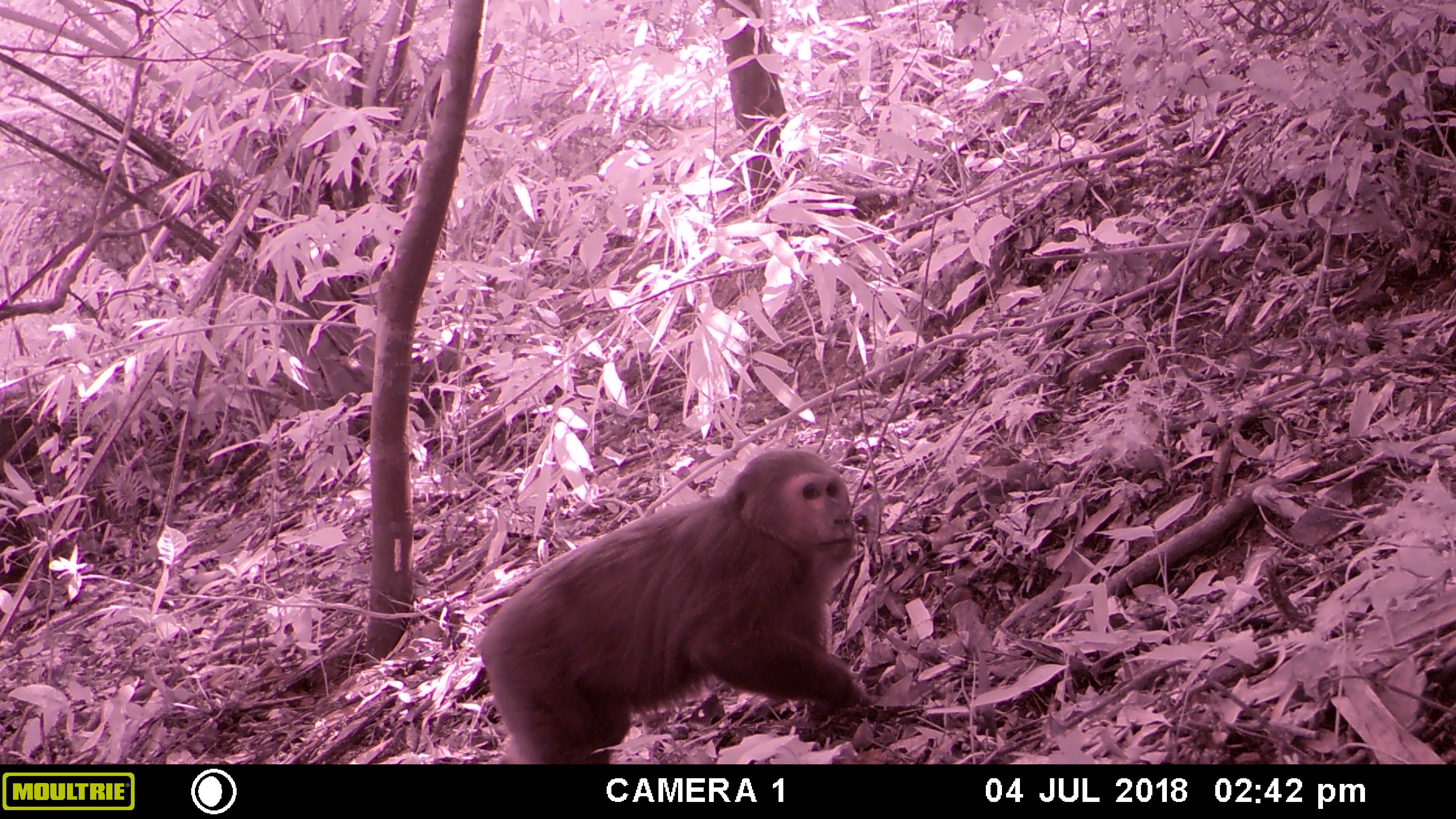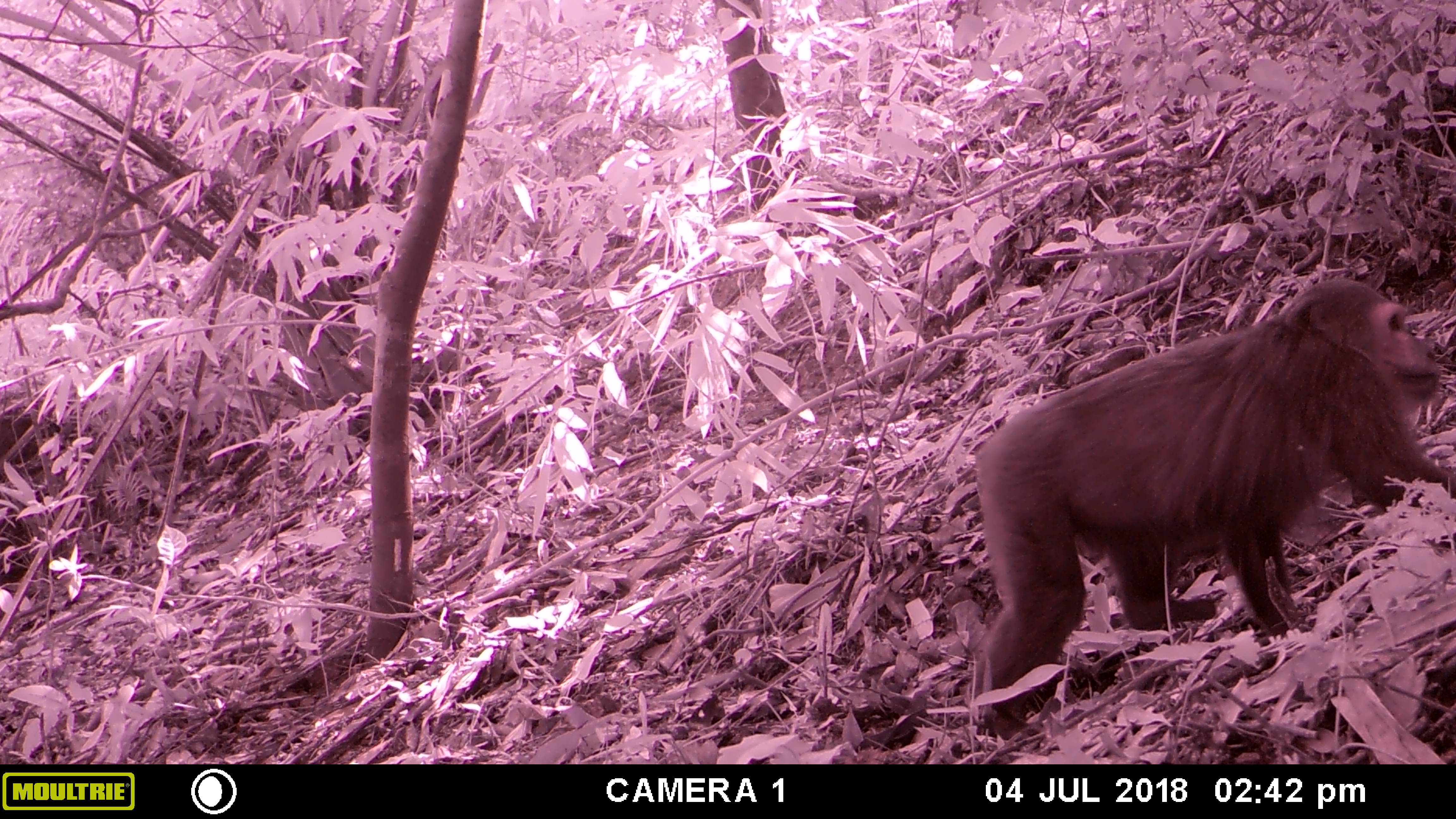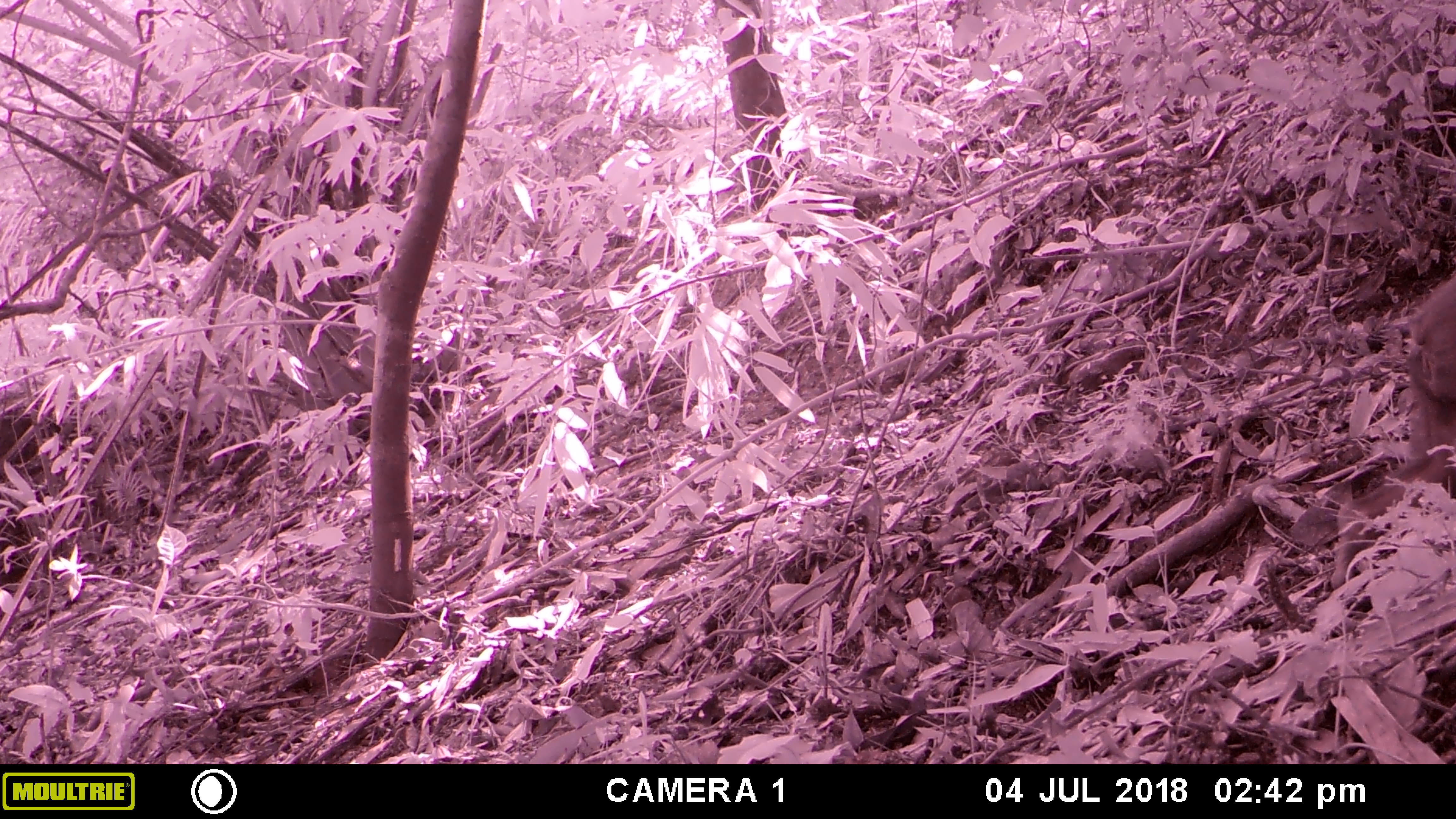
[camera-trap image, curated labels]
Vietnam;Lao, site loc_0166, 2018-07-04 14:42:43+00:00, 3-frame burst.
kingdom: Animalia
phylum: Chordata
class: Mammalia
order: Primates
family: Cercopithecidae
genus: Macaca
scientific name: Macaca arctoides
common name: stump-tailed macaque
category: stump tailed macaque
Stump tailed macaque (stump-tailed macaque) (Macaca arctoides). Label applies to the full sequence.